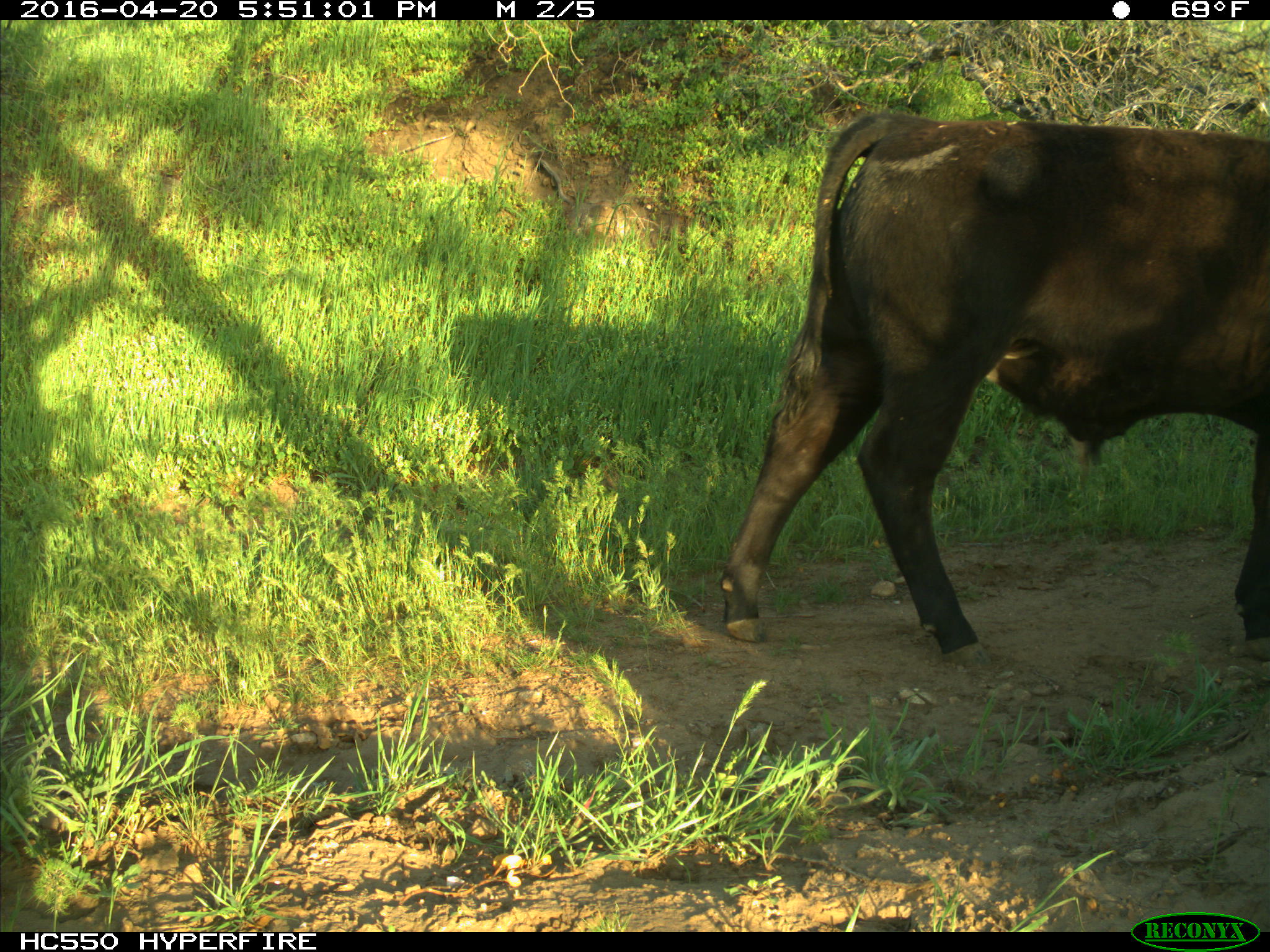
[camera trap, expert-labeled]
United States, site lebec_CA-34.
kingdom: Animalia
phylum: Chordata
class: Mammalia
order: Artiodactyla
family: Bovidae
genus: Bos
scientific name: Bos taurus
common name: domestic cow